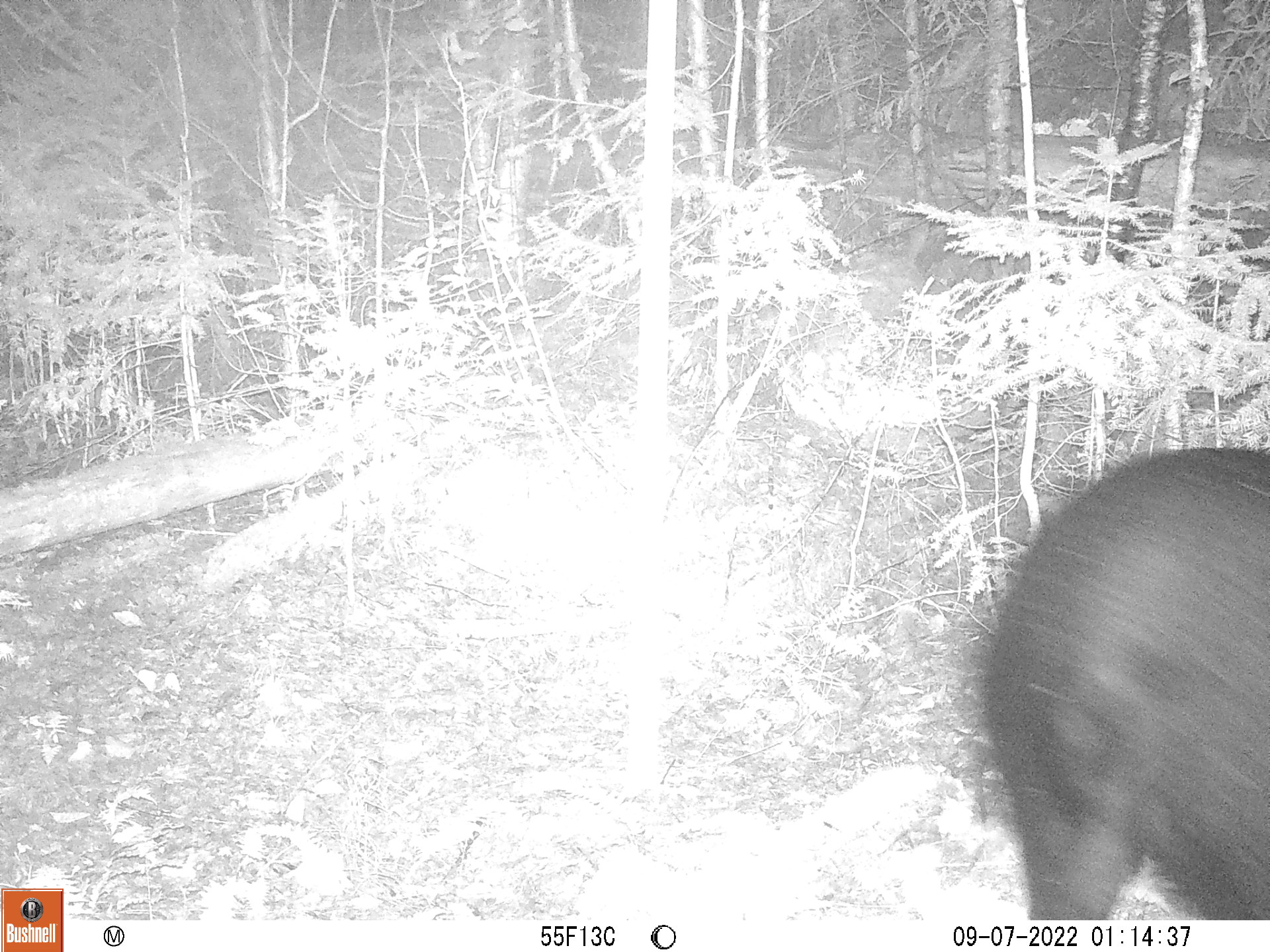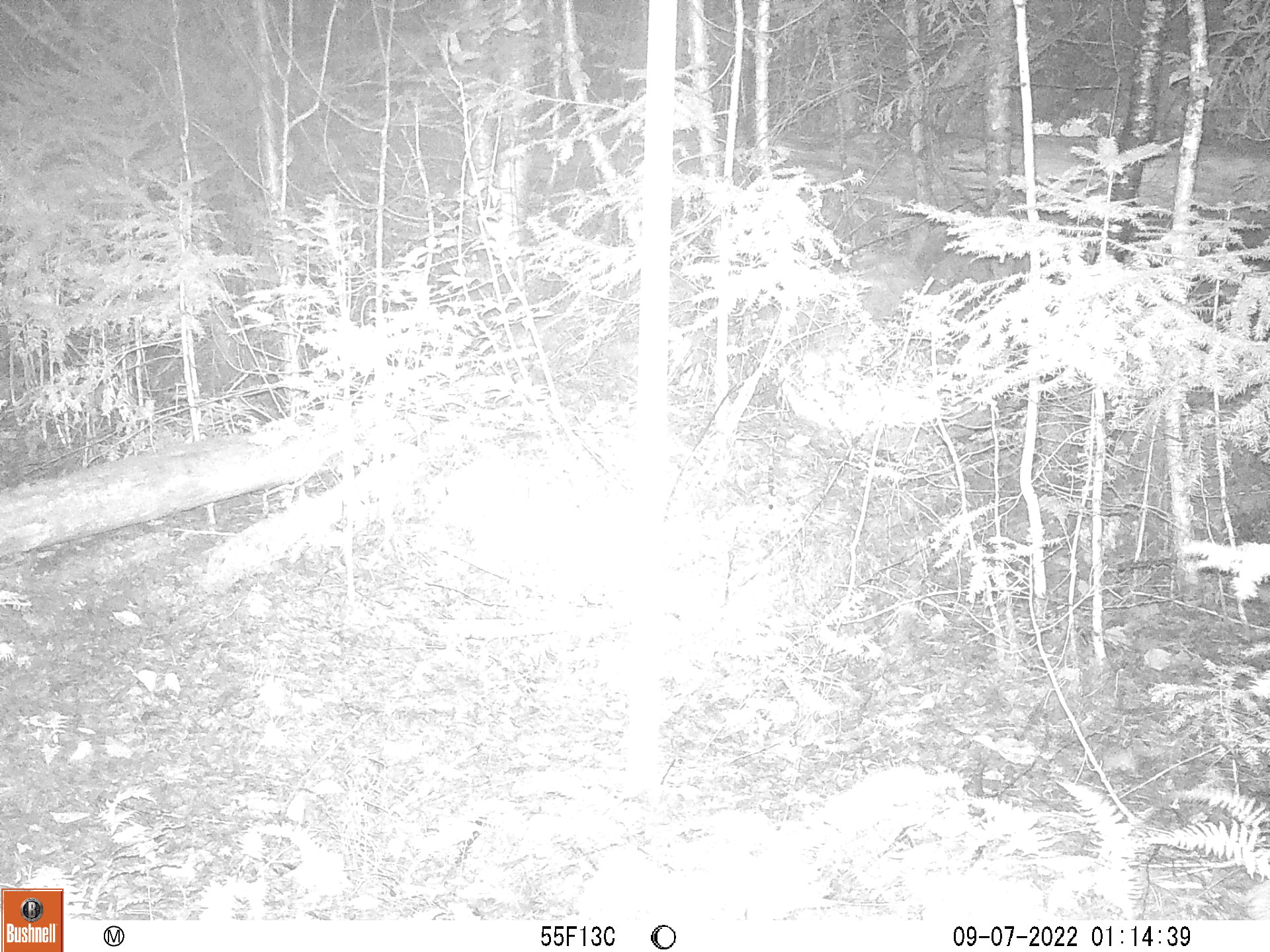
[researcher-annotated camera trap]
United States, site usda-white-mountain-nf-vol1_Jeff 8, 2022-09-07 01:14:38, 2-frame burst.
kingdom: Animalia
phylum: Chordata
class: Mammalia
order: Carnivora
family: Ursidae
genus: Ursus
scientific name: Ursus americanus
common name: black bear